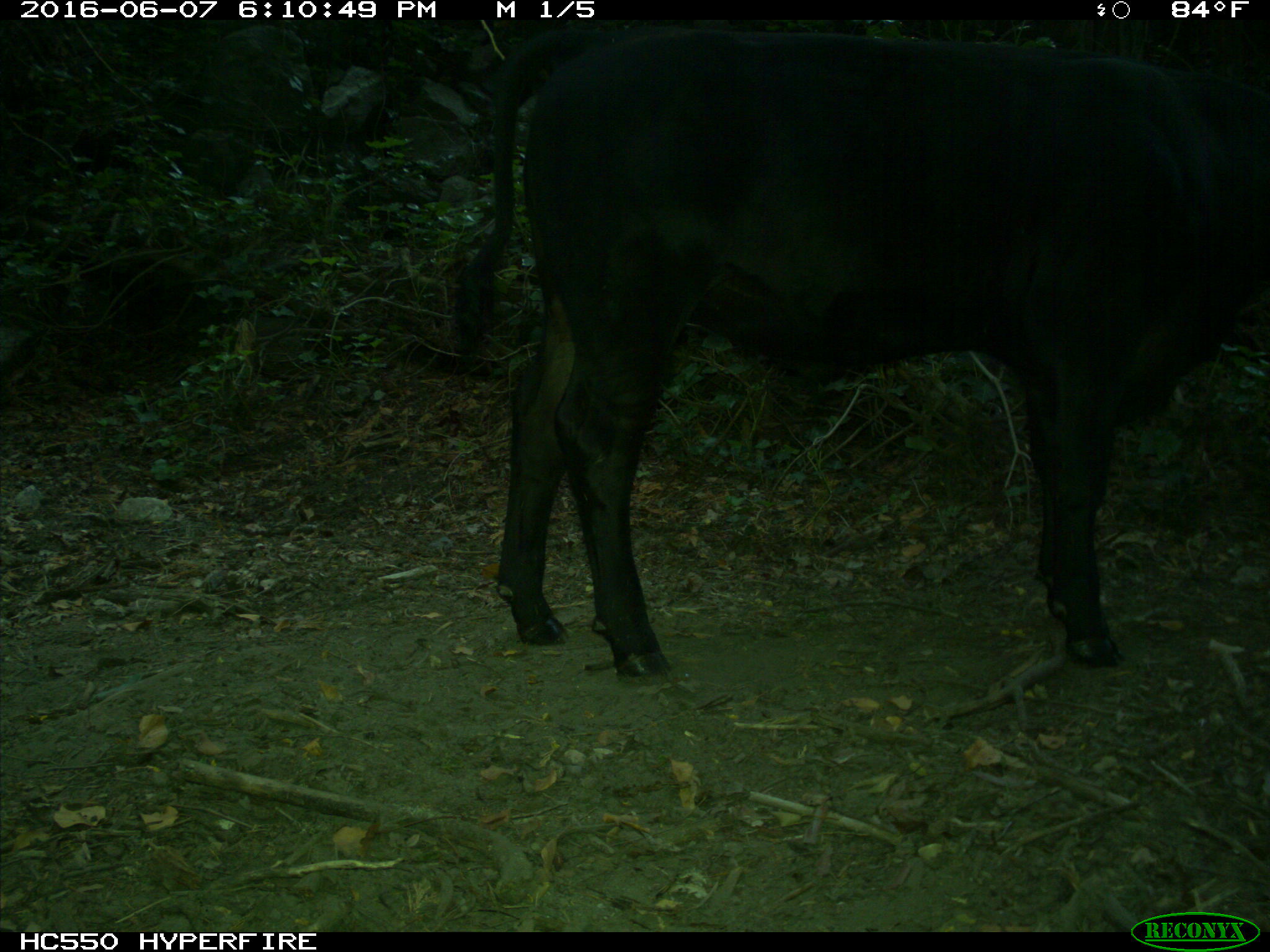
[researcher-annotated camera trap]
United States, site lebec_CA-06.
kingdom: Animalia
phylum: Chordata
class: Mammalia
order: Artiodactyla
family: Bovidae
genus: Bos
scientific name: Bos taurus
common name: domestic cow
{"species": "Bos taurus (domestic cow)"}